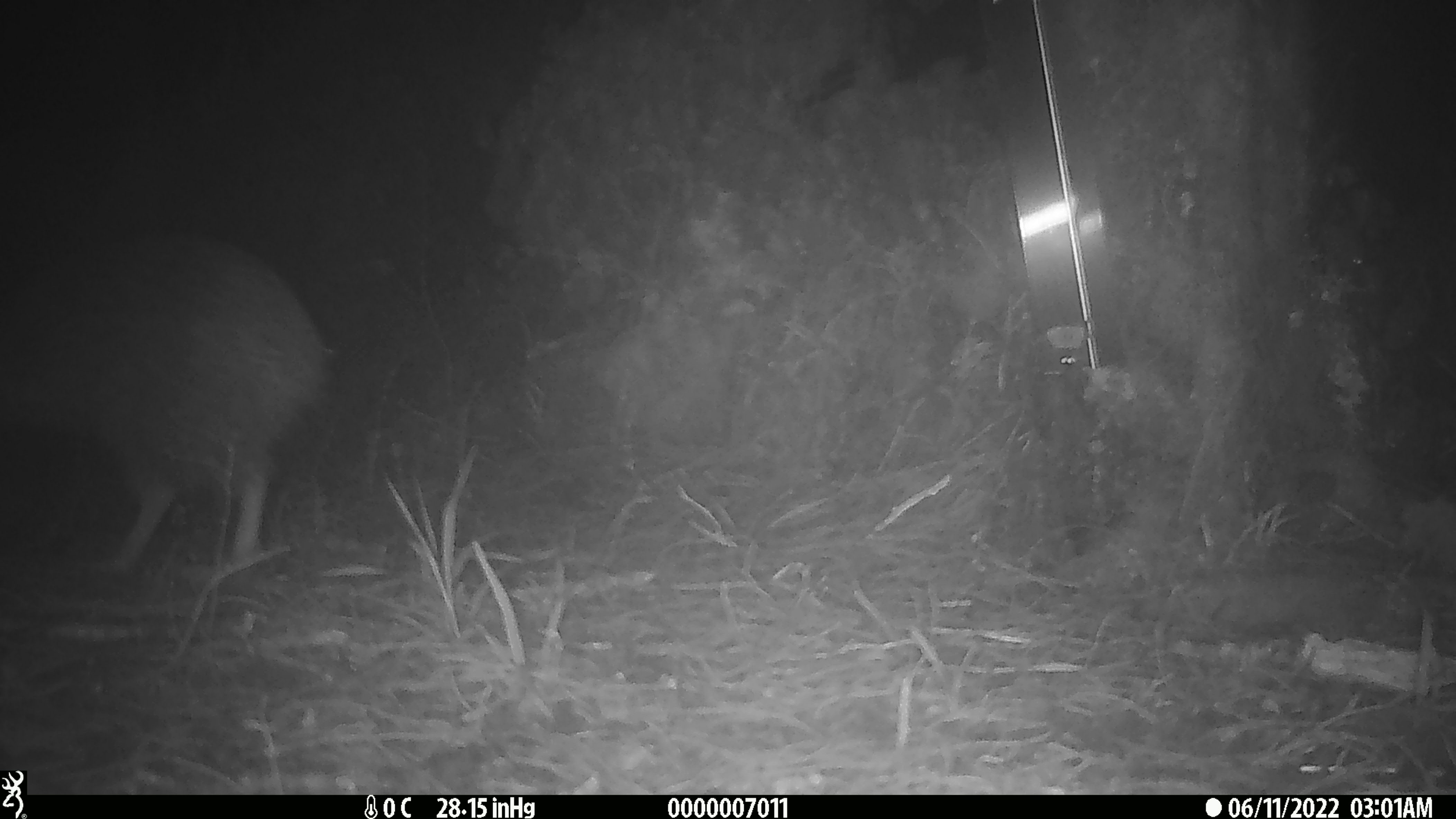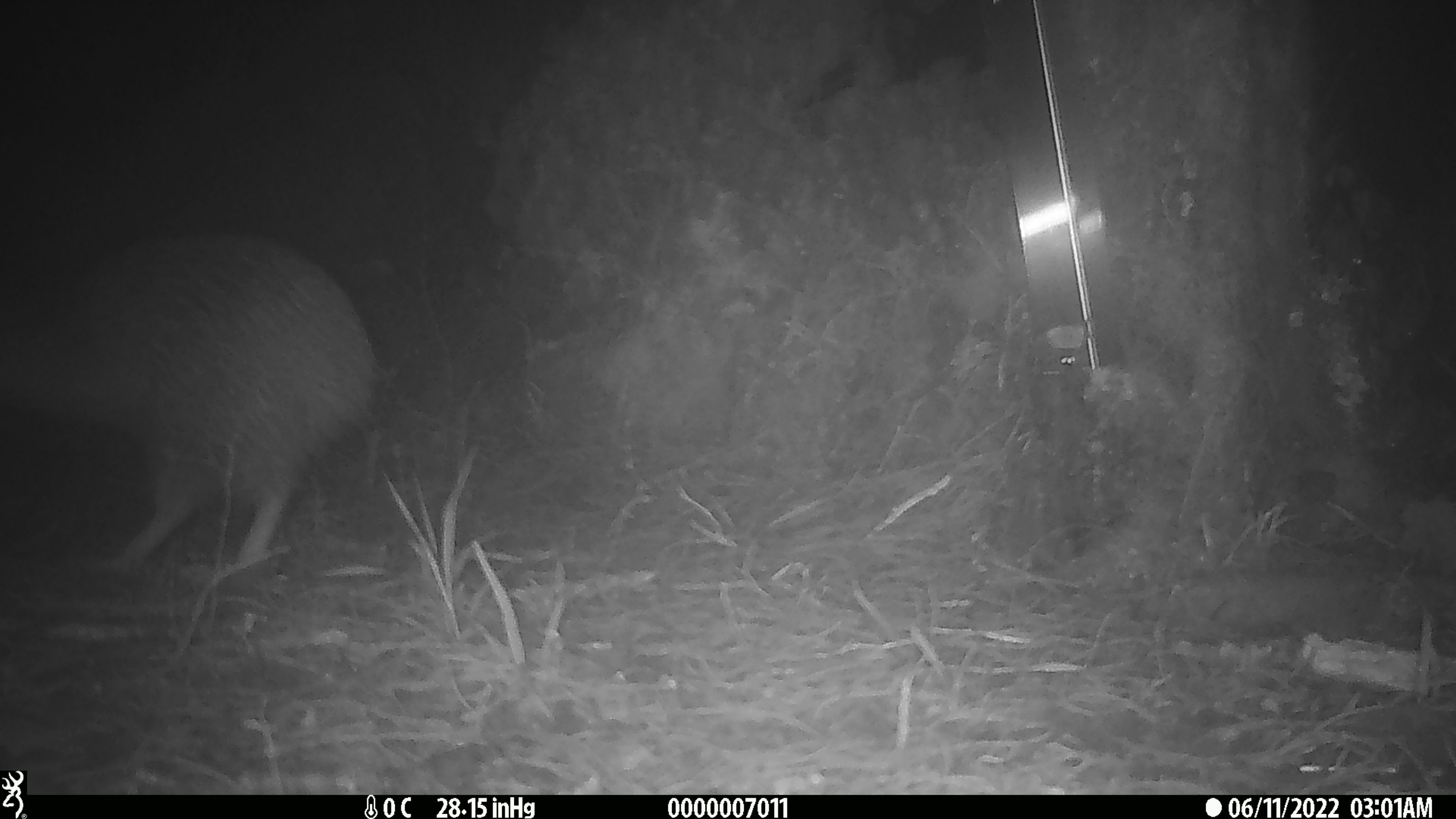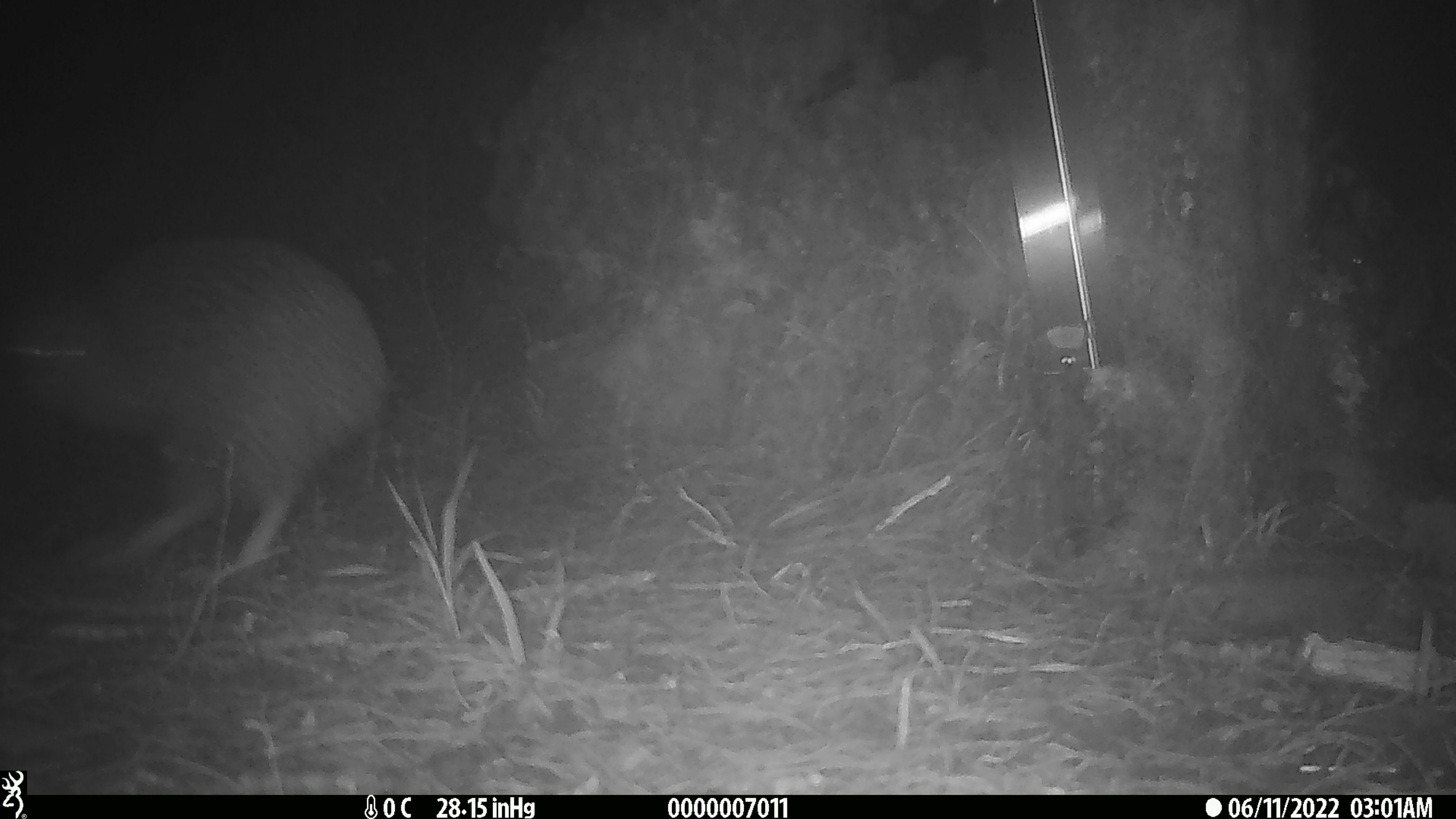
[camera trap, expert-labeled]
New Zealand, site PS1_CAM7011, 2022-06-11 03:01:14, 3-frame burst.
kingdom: Animalia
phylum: Chordata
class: Aves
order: Apterygiformes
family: Apterygidae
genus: Apteryx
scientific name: Apteryx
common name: kiwi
Kiwi (Apteryx).